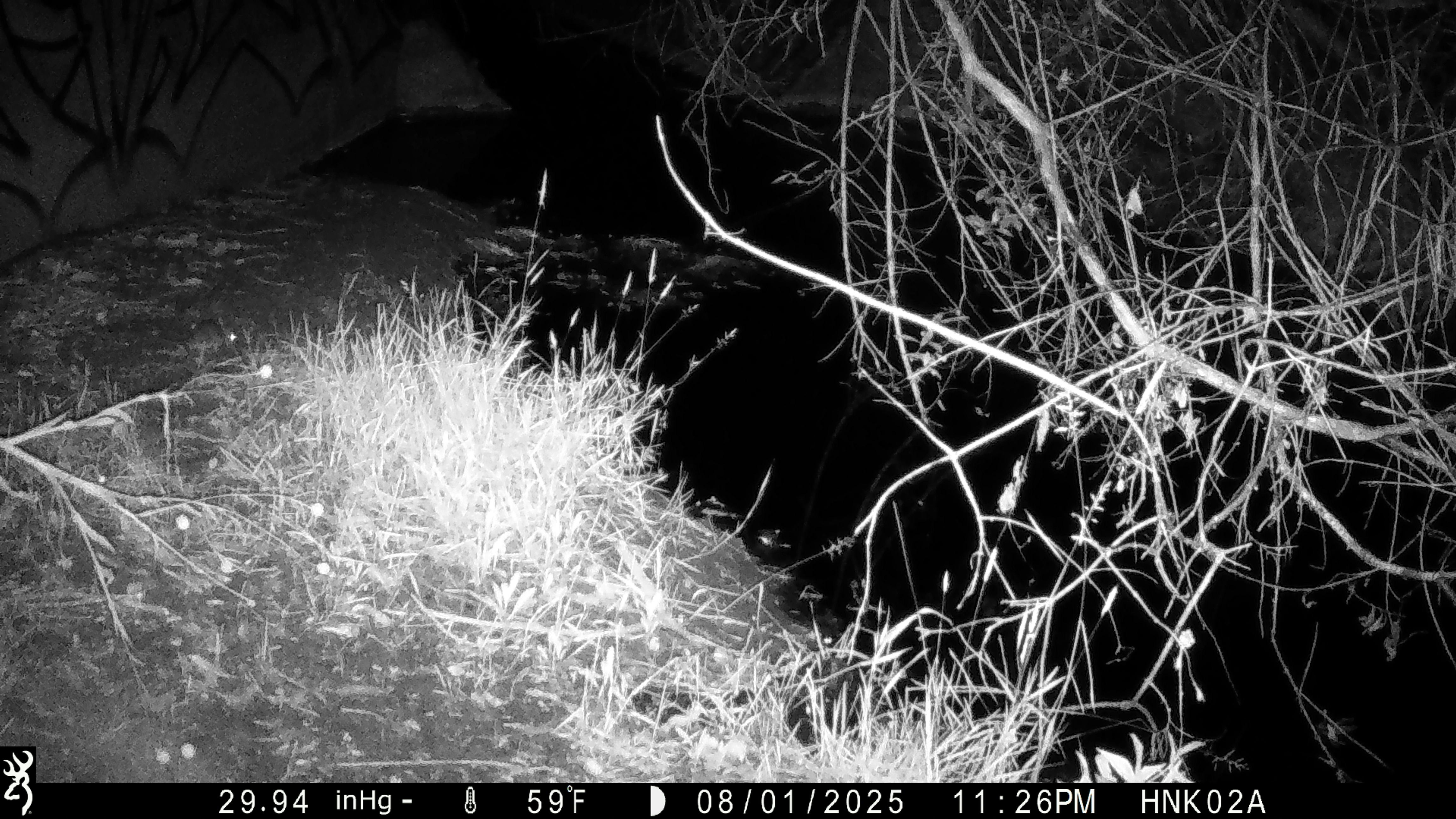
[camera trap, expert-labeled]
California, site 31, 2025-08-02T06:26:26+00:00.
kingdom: Animalia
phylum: Chordata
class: Mammalia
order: Rodentia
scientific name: Rodentia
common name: mouse or rat